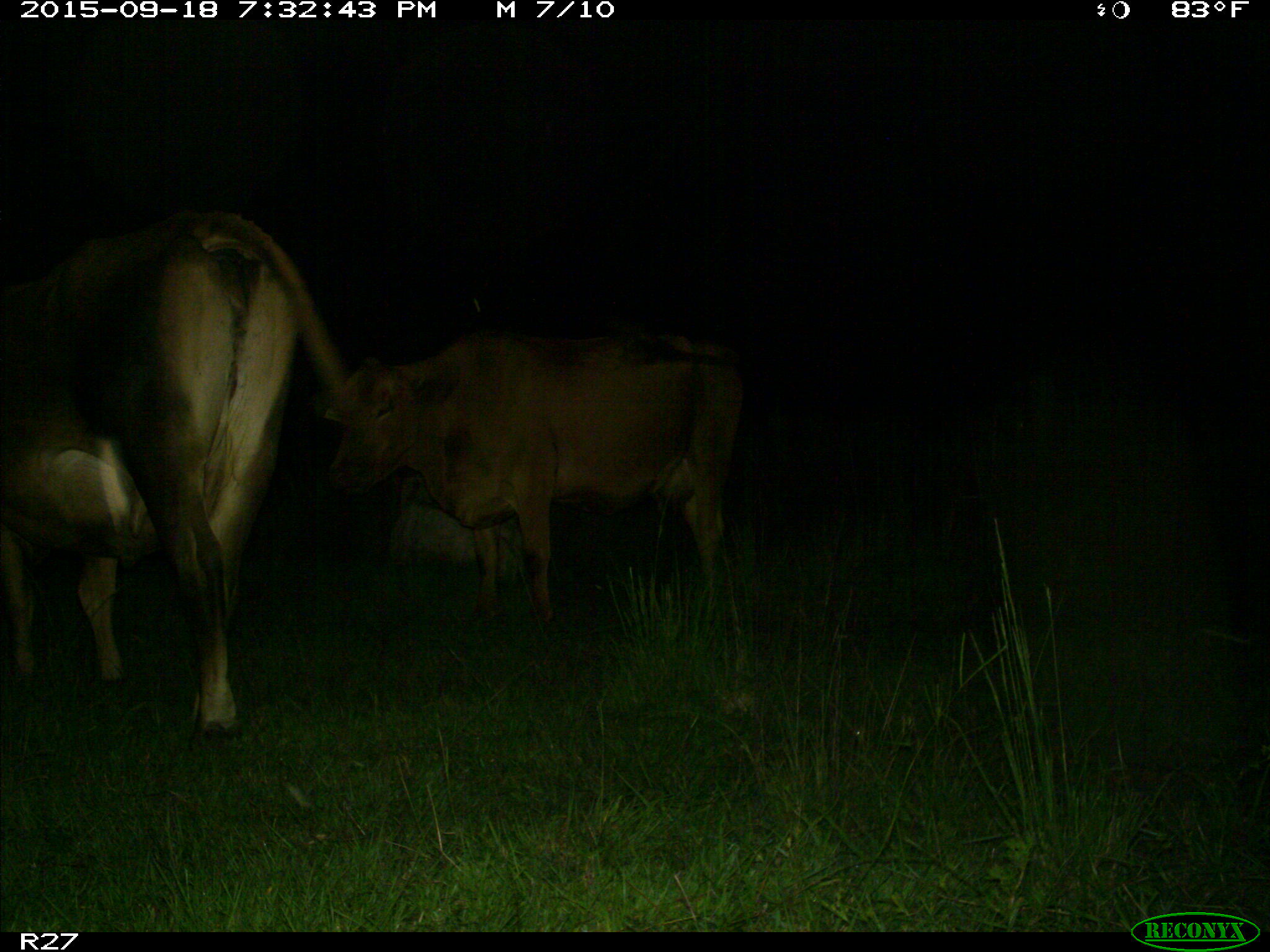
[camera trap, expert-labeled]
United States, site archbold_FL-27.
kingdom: Animalia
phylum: Chordata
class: Mammalia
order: Artiodactyla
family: Bovidae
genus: Bos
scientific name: Bos taurus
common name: domestic cow